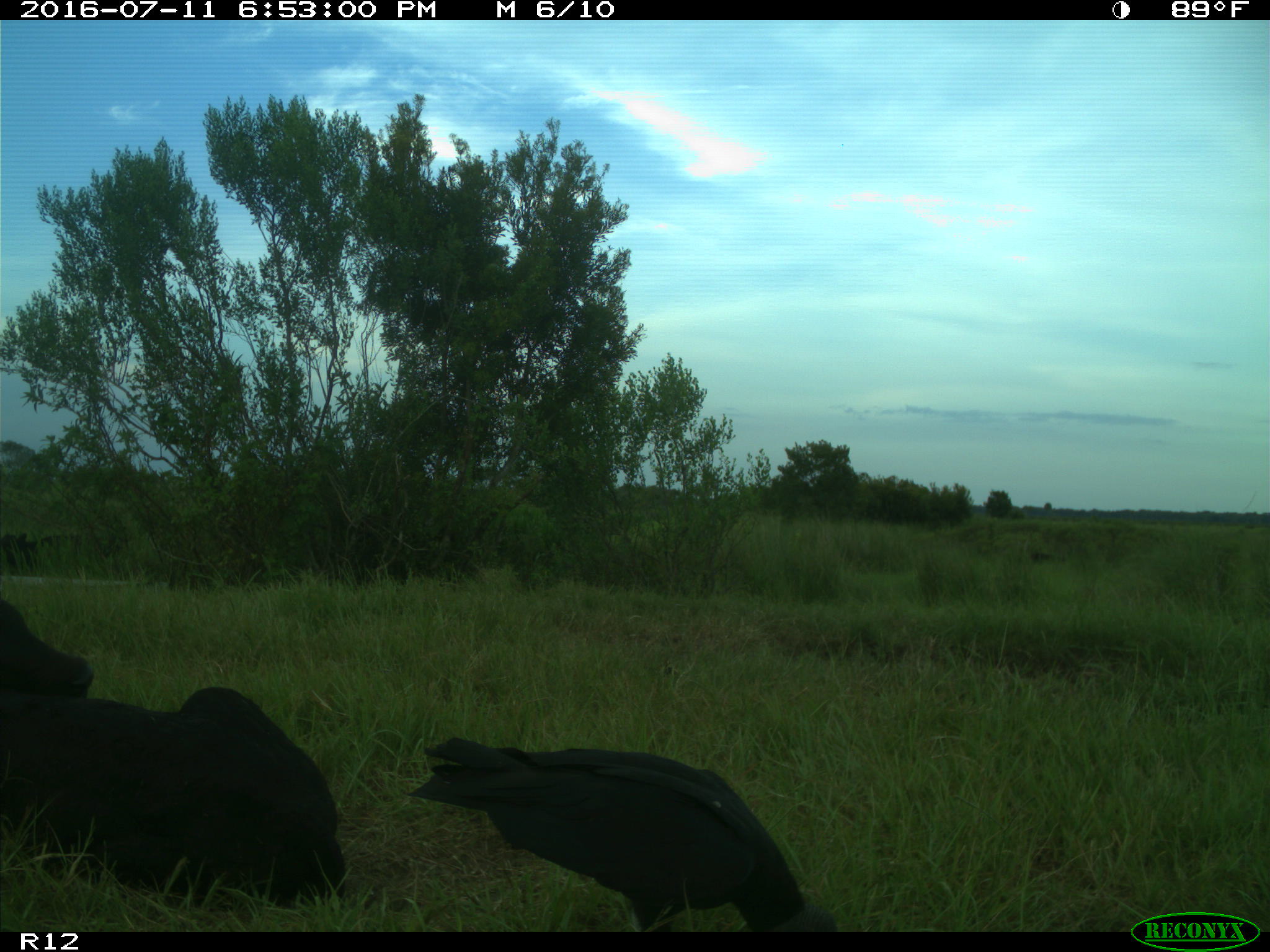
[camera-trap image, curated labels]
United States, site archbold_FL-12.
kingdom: Animalia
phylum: Chordata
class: Mammalia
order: Artiodactyla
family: Bovidae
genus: Bos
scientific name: Bos taurus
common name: domestic cow